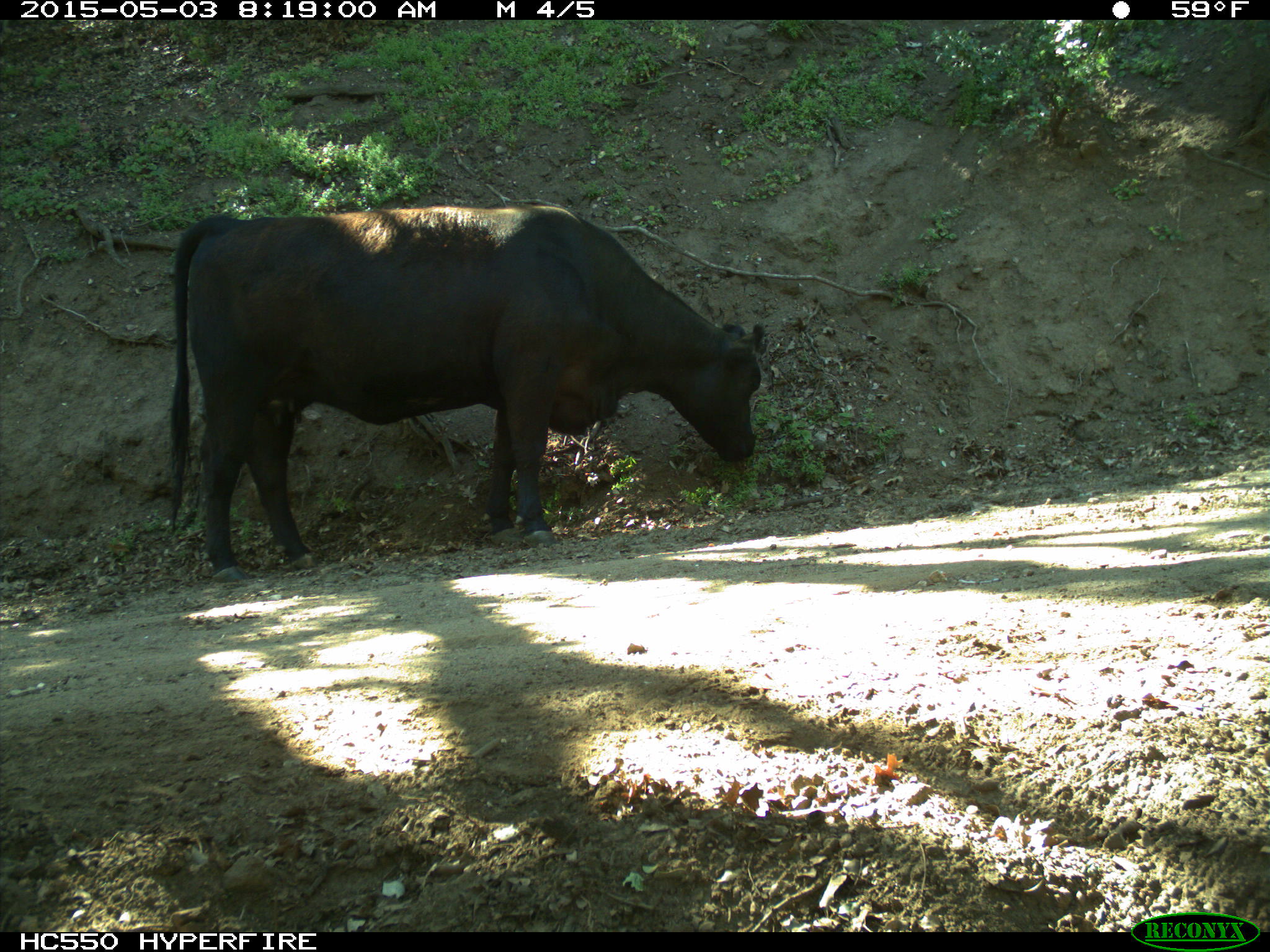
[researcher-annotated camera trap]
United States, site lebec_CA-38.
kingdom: Animalia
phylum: Chordata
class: Mammalia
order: Artiodactyla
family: Bovidae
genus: Bos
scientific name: Bos taurus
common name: domestic cow